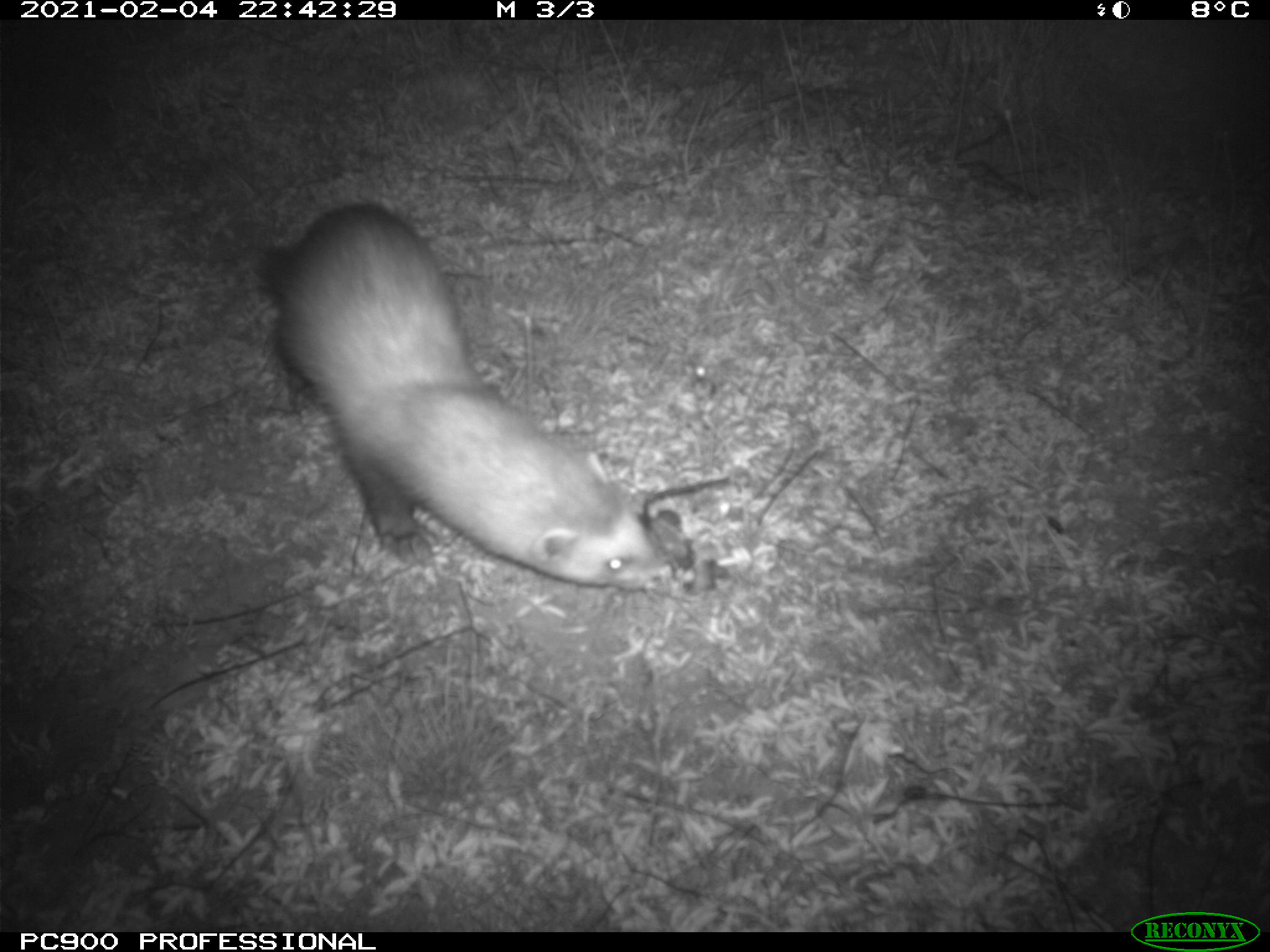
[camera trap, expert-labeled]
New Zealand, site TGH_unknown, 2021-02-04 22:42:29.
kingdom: Animalia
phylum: Chordata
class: Mammalia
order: Carnivora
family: Mustelidae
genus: Mustela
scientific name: Mustela furo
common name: ferret